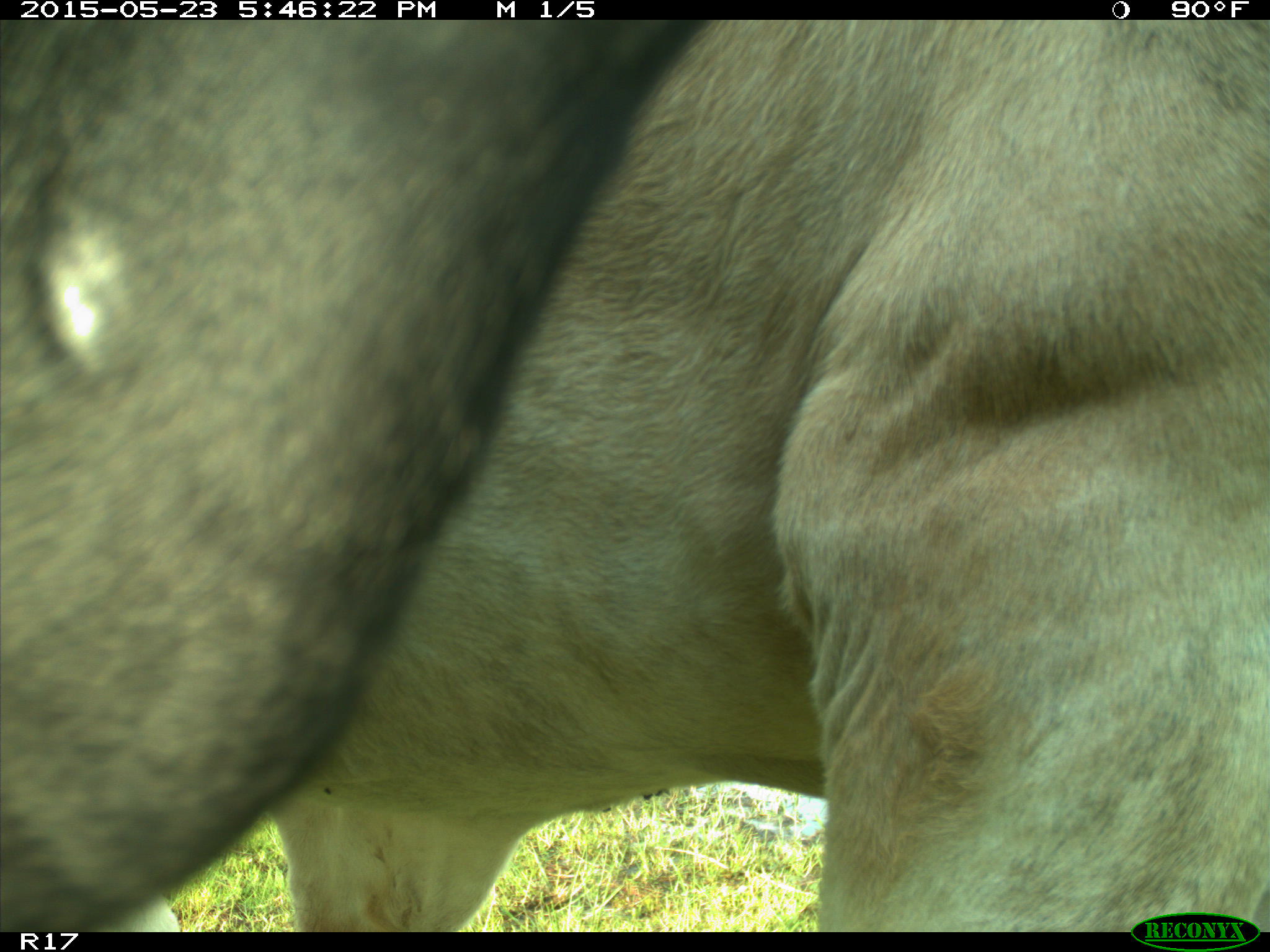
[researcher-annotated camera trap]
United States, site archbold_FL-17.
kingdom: Animalia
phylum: Chordata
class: Mammalia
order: Artiodactyla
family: Bovidae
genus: Bos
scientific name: Bos taurus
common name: domestic cow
Bos taurus (domestic cow).